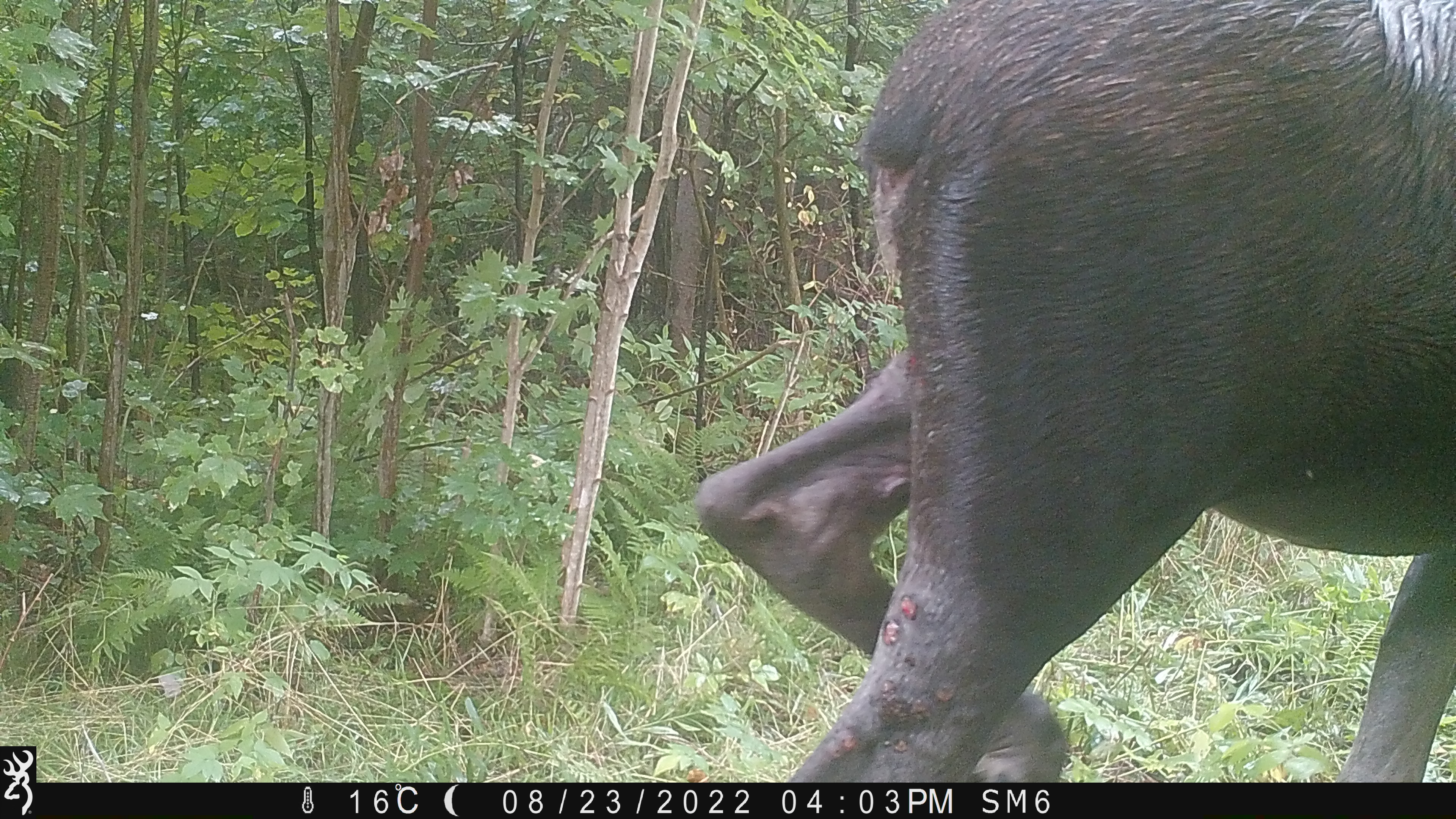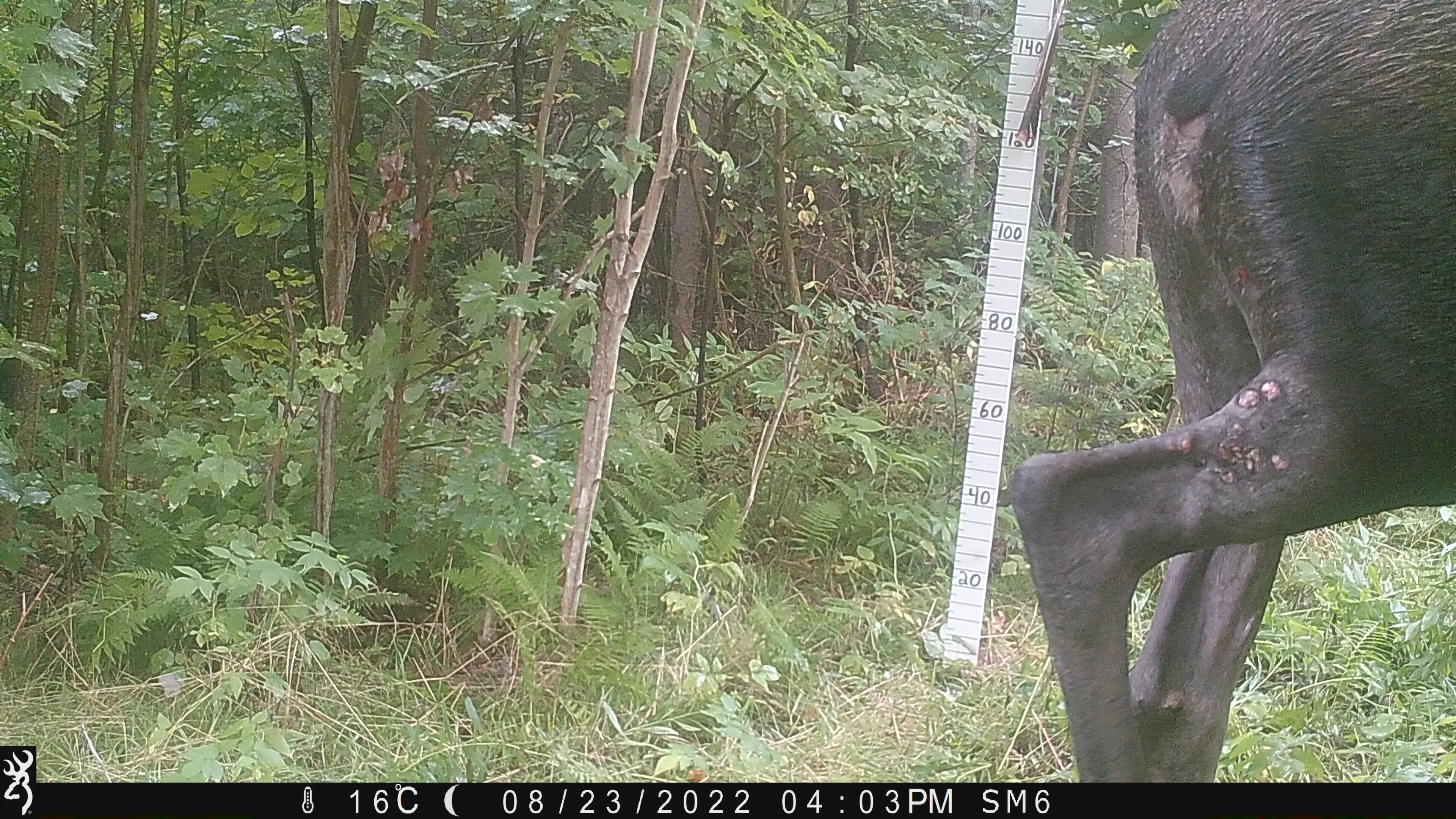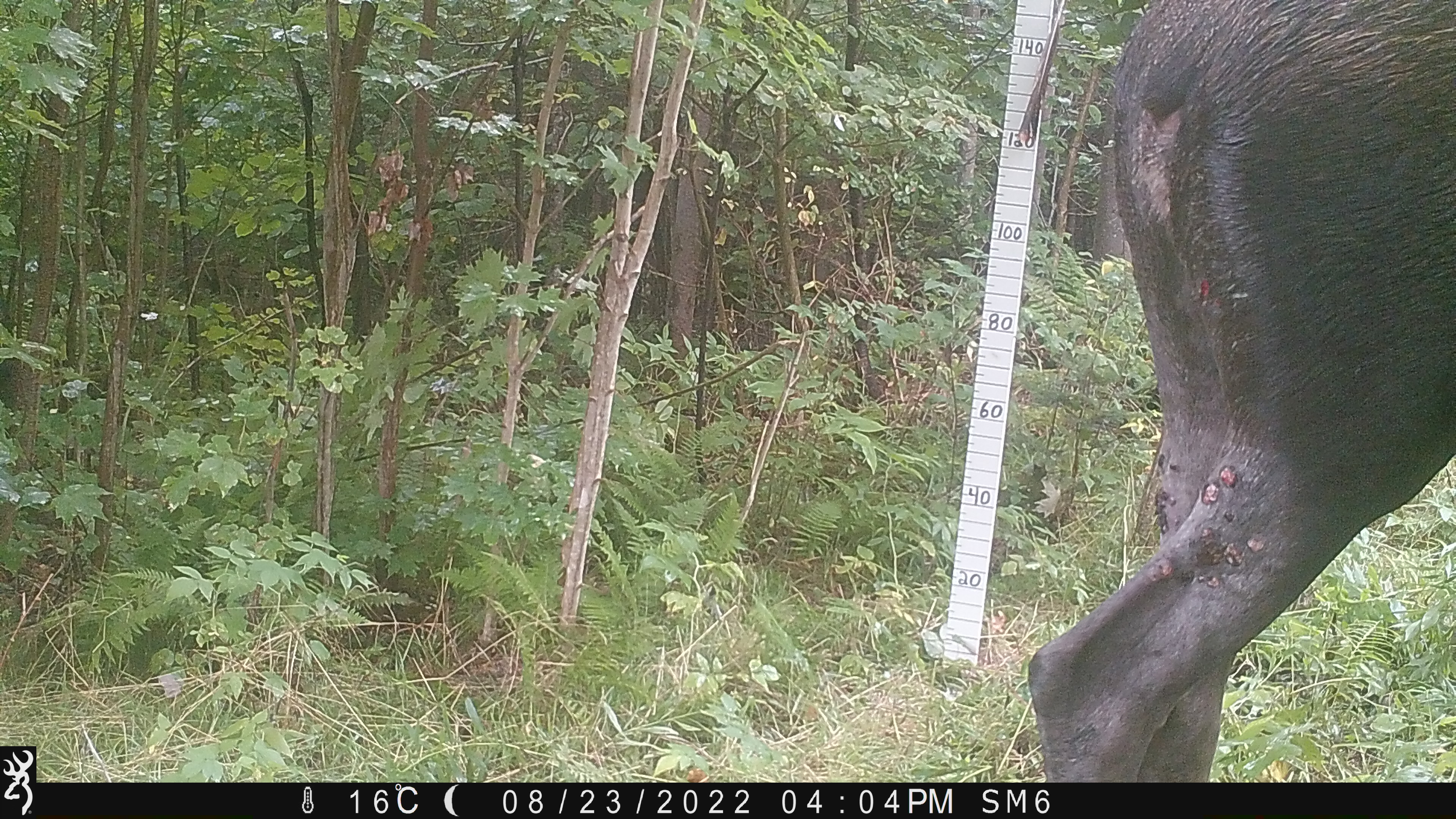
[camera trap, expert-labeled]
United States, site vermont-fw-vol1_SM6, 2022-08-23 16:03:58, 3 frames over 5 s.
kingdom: Animalia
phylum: Chordata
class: Mammalia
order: Artiodactyla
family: Cervidae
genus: Alces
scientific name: Alces alces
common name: moose